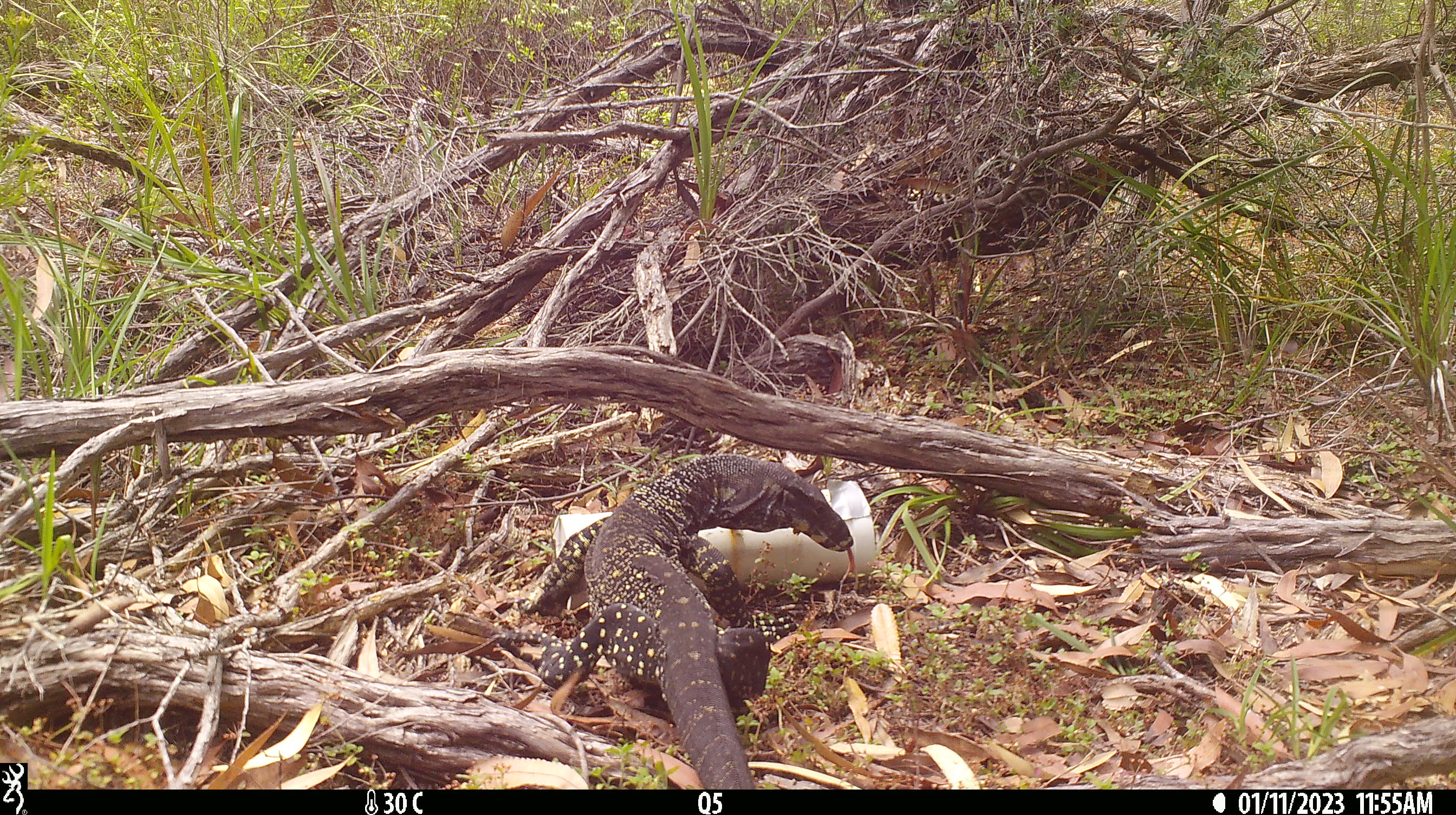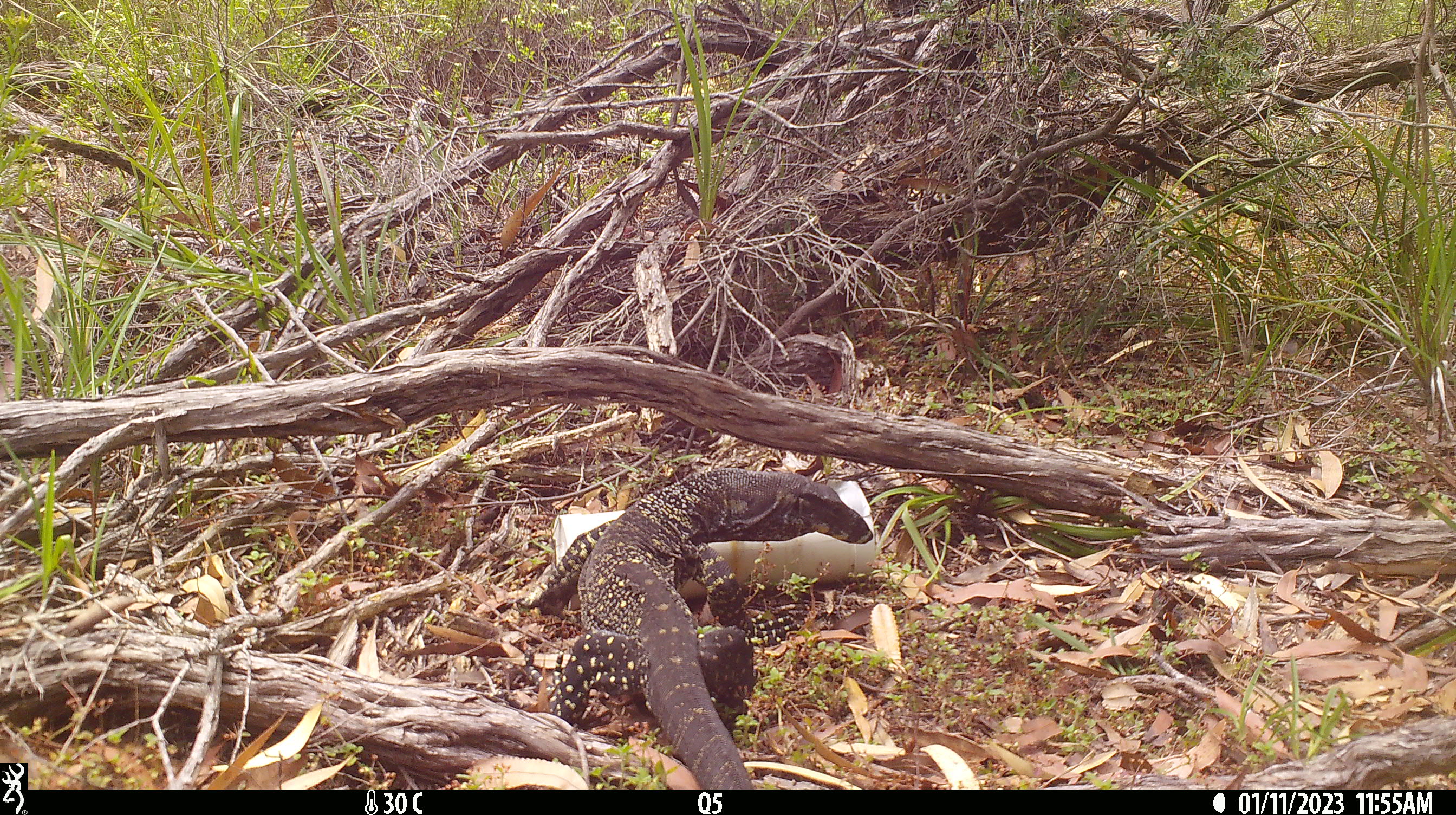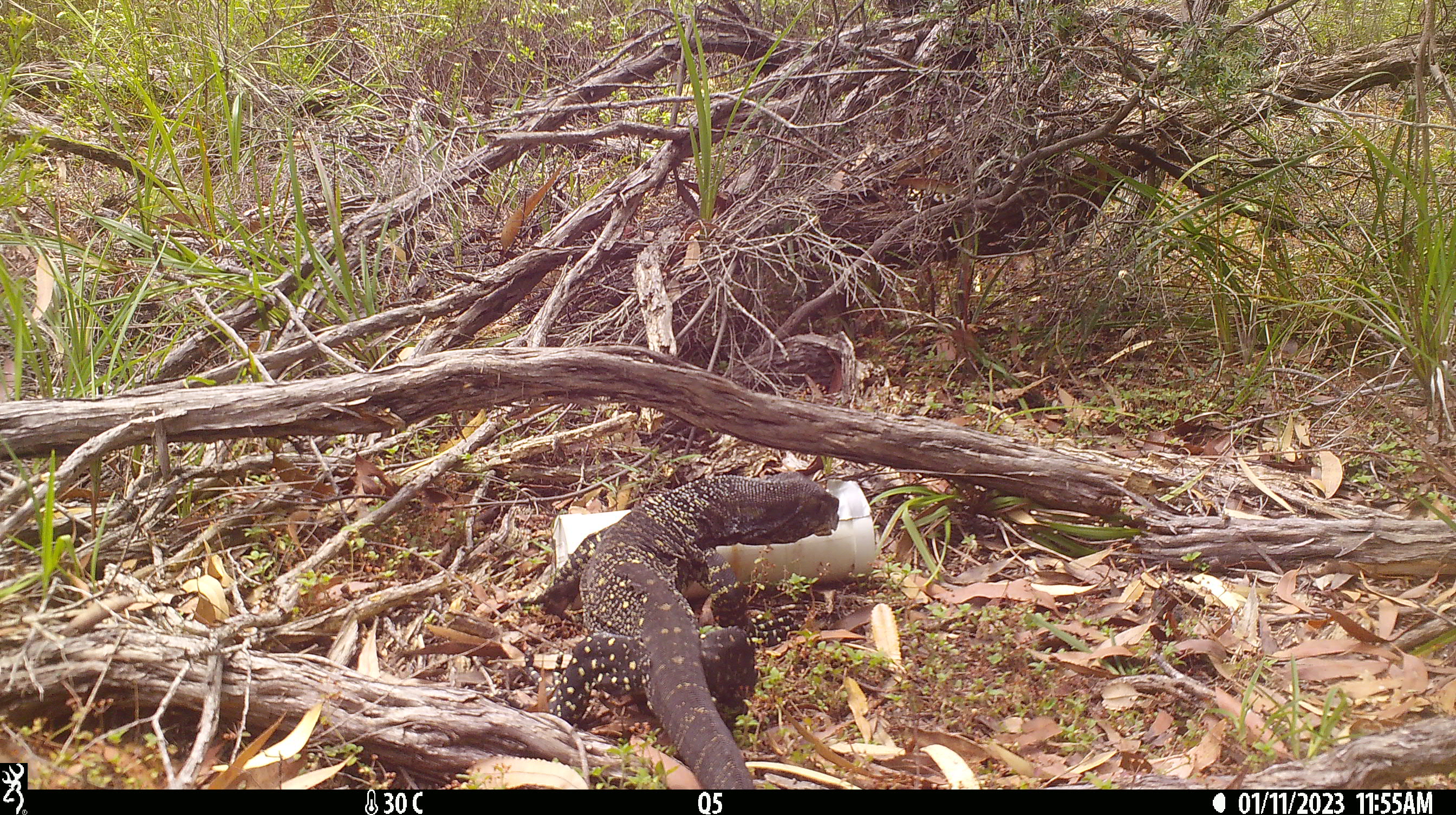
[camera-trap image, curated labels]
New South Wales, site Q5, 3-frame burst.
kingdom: Animalia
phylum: Chordata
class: Reptilia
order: Squamata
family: Varanidae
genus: Varanus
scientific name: Varanus varius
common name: lace monitor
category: goanna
Goanna (lace monitor) (Varanus varius).